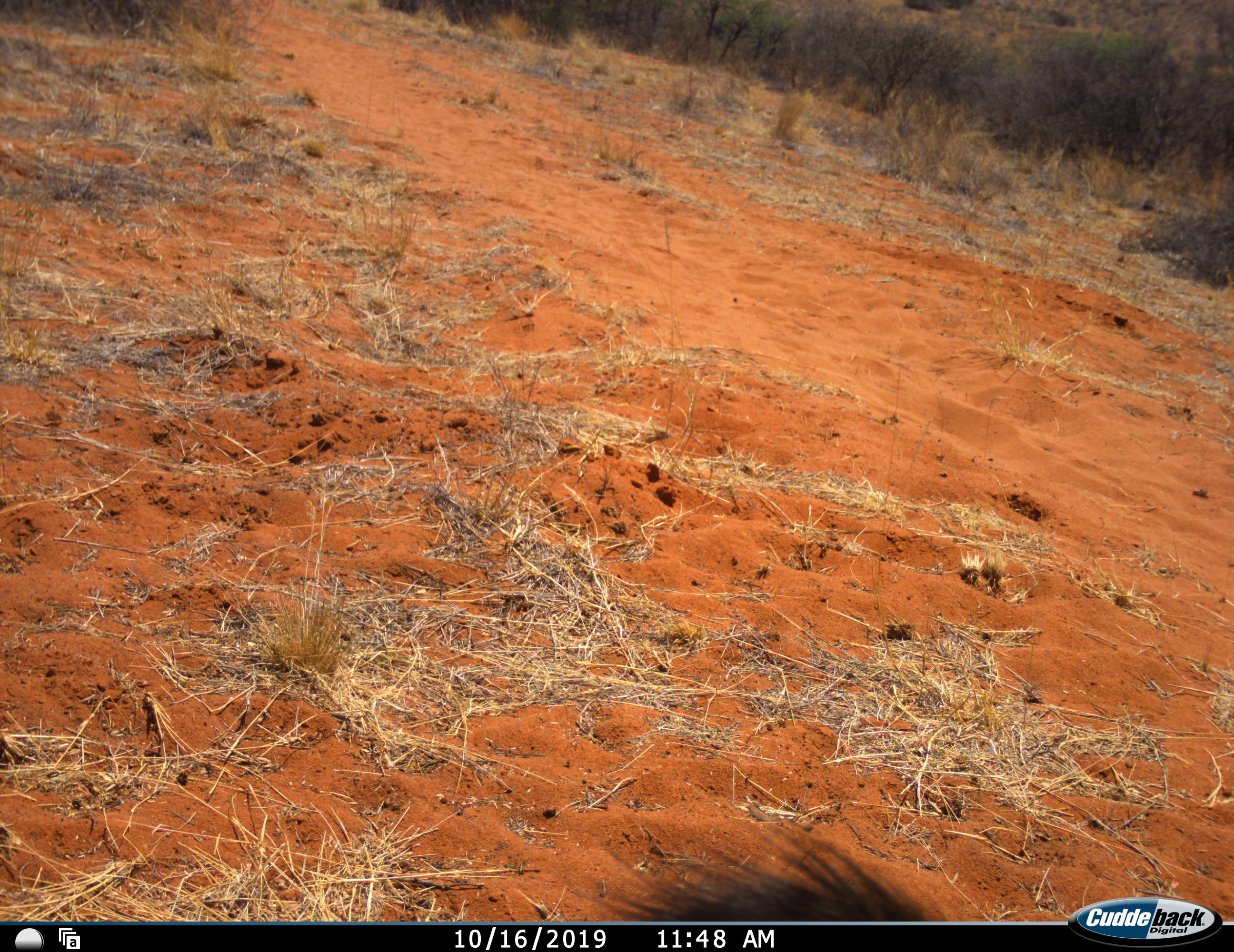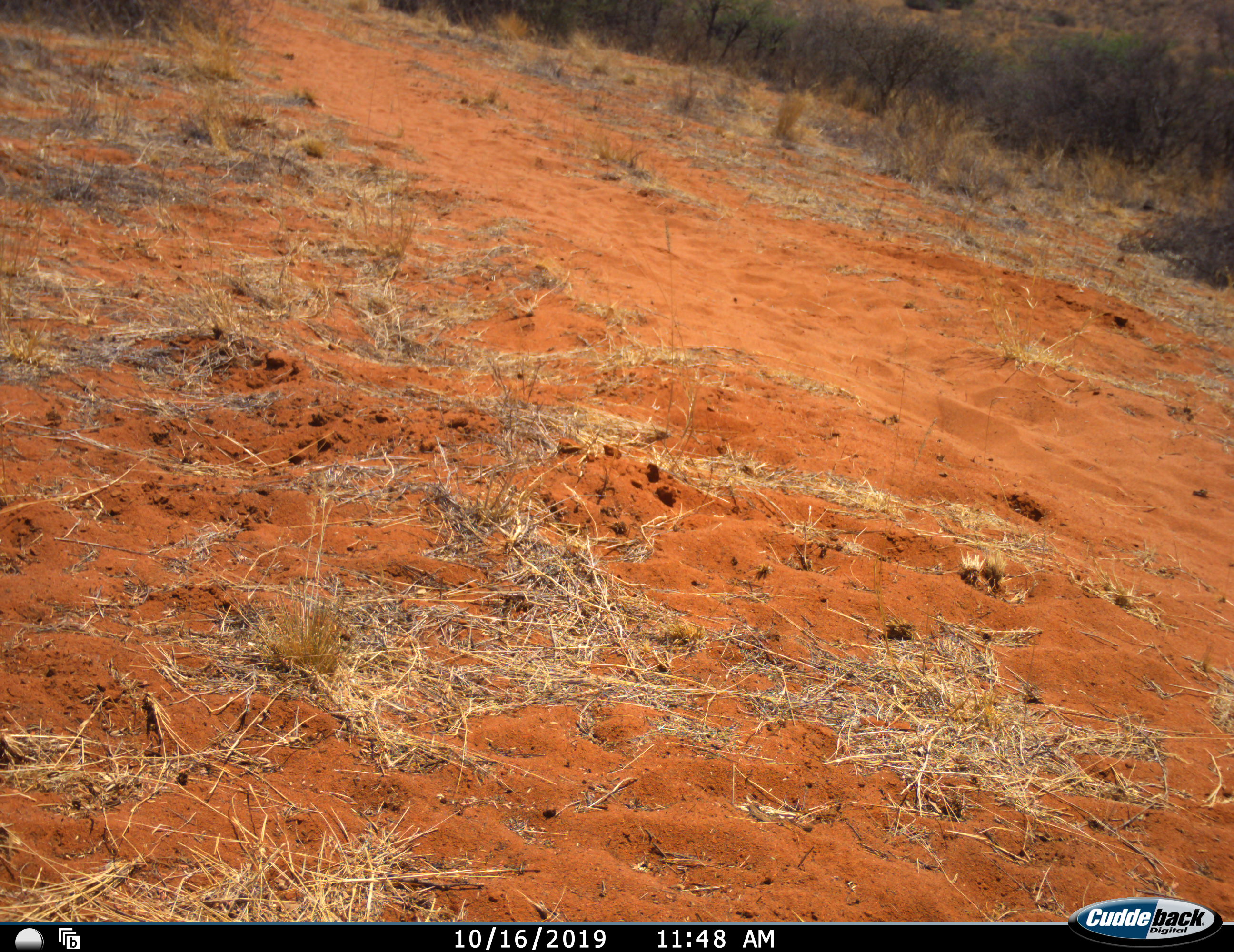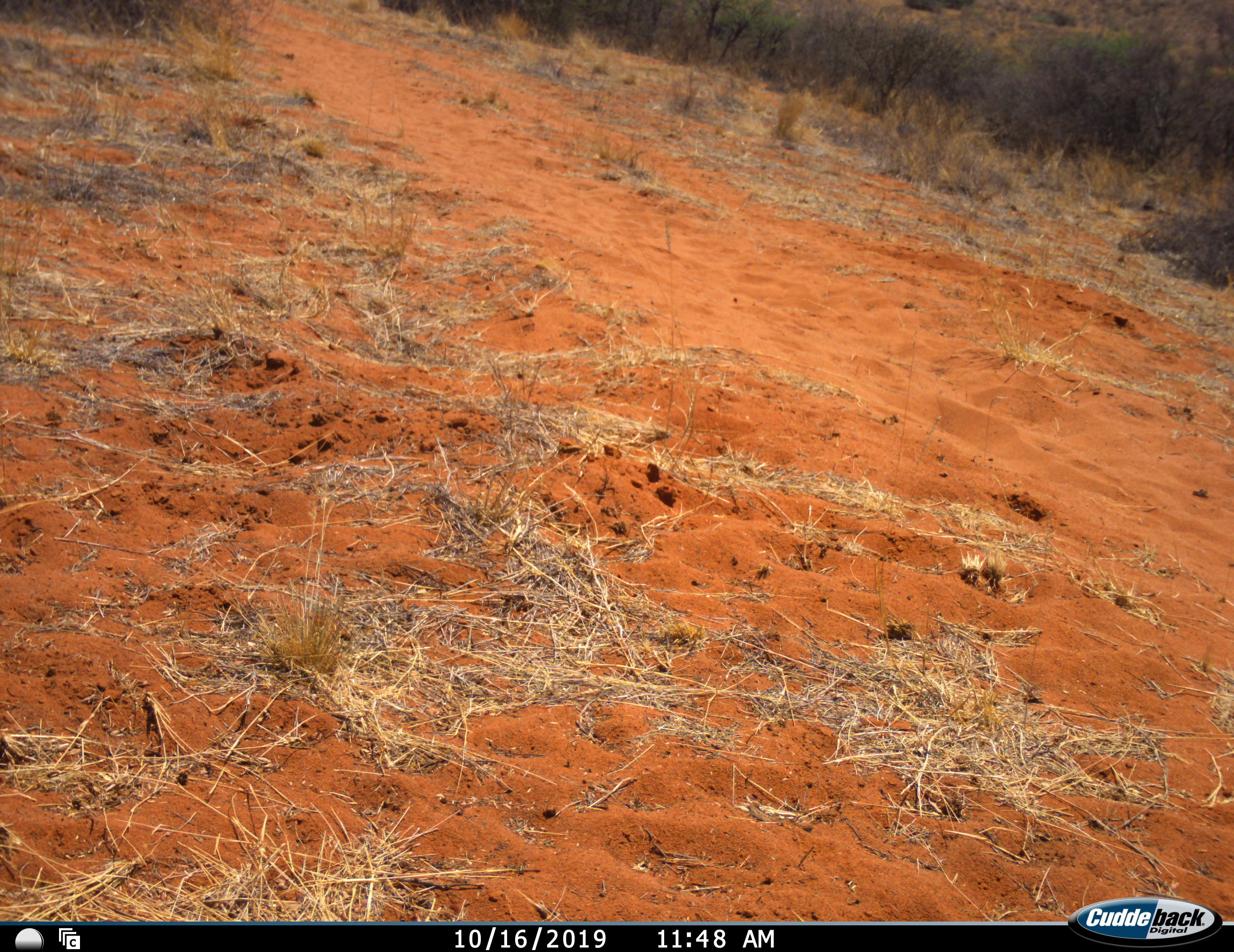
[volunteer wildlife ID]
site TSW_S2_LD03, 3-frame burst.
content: unidentified animal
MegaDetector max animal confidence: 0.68